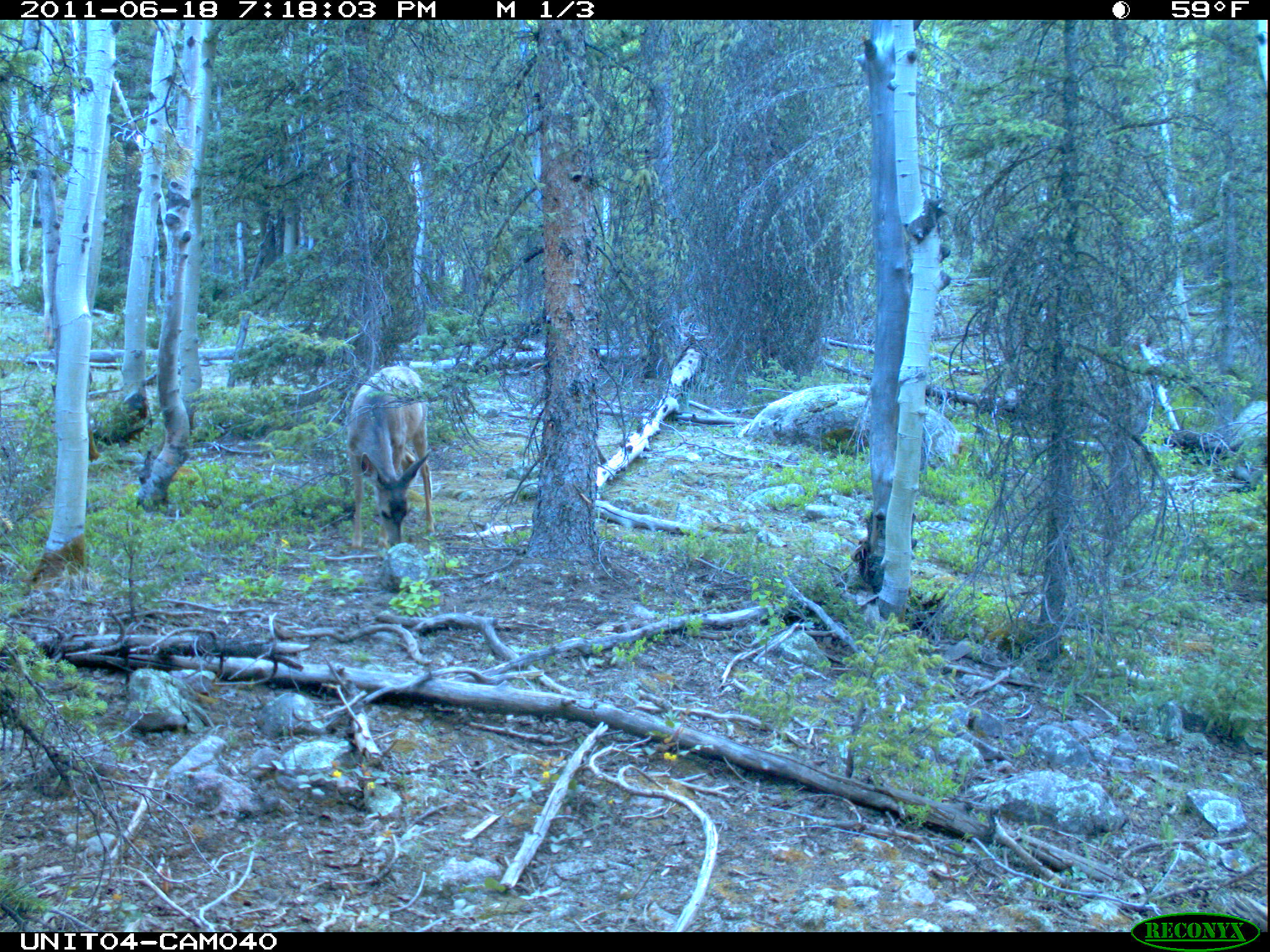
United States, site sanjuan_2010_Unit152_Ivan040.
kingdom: Animalia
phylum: Chordata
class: Mammalia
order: Artiodactyla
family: Cervidae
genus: Odocoileus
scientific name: Odocoileus hemionus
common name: mule deer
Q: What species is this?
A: Odocoileus hemionus (mule deer).